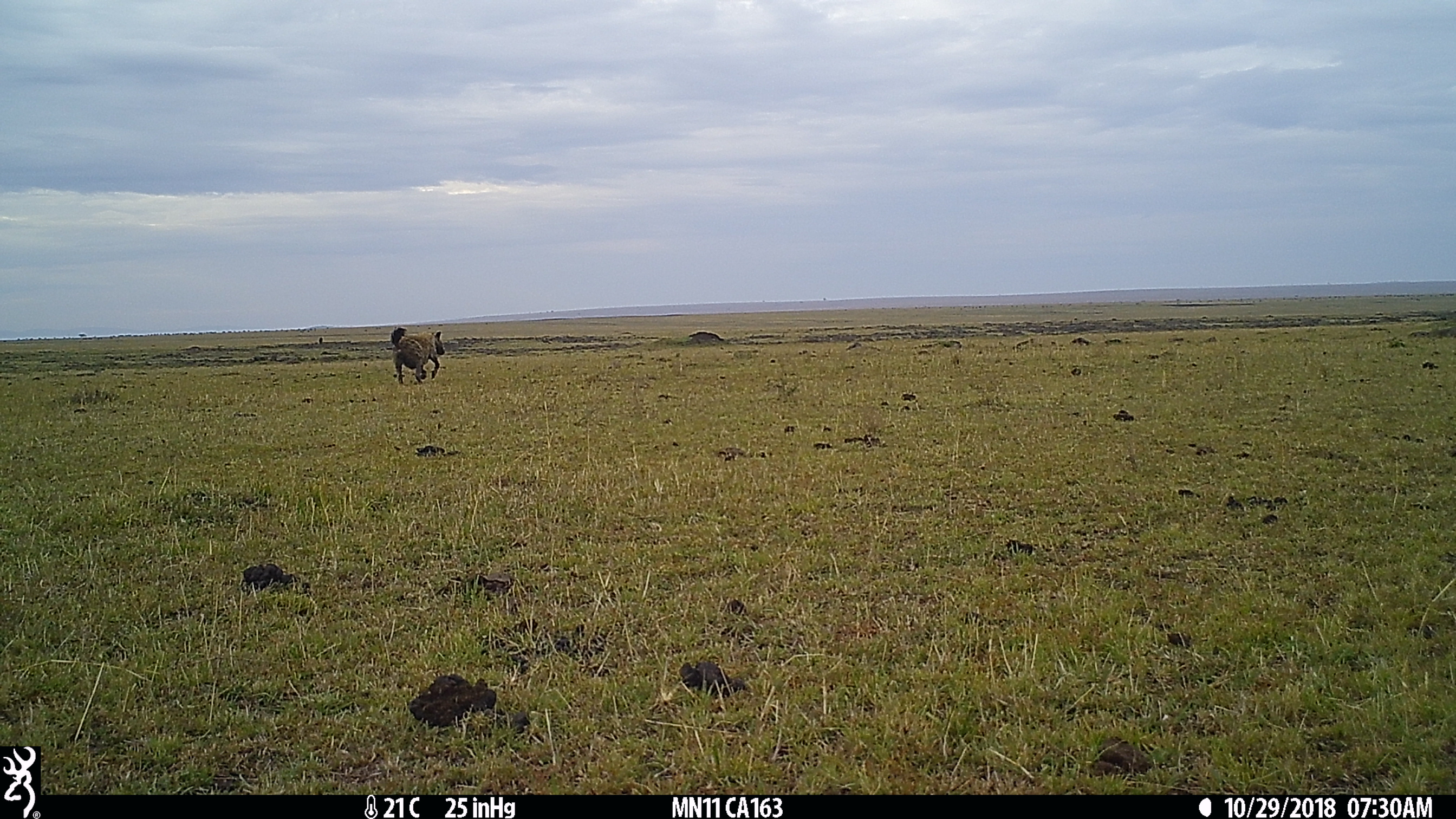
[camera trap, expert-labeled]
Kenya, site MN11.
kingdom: Animalia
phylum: Chordata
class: Mammalia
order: Carnivora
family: Hyaenidae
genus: Crocuta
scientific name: Crocuta crocuta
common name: spotted hyena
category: hyena spotted